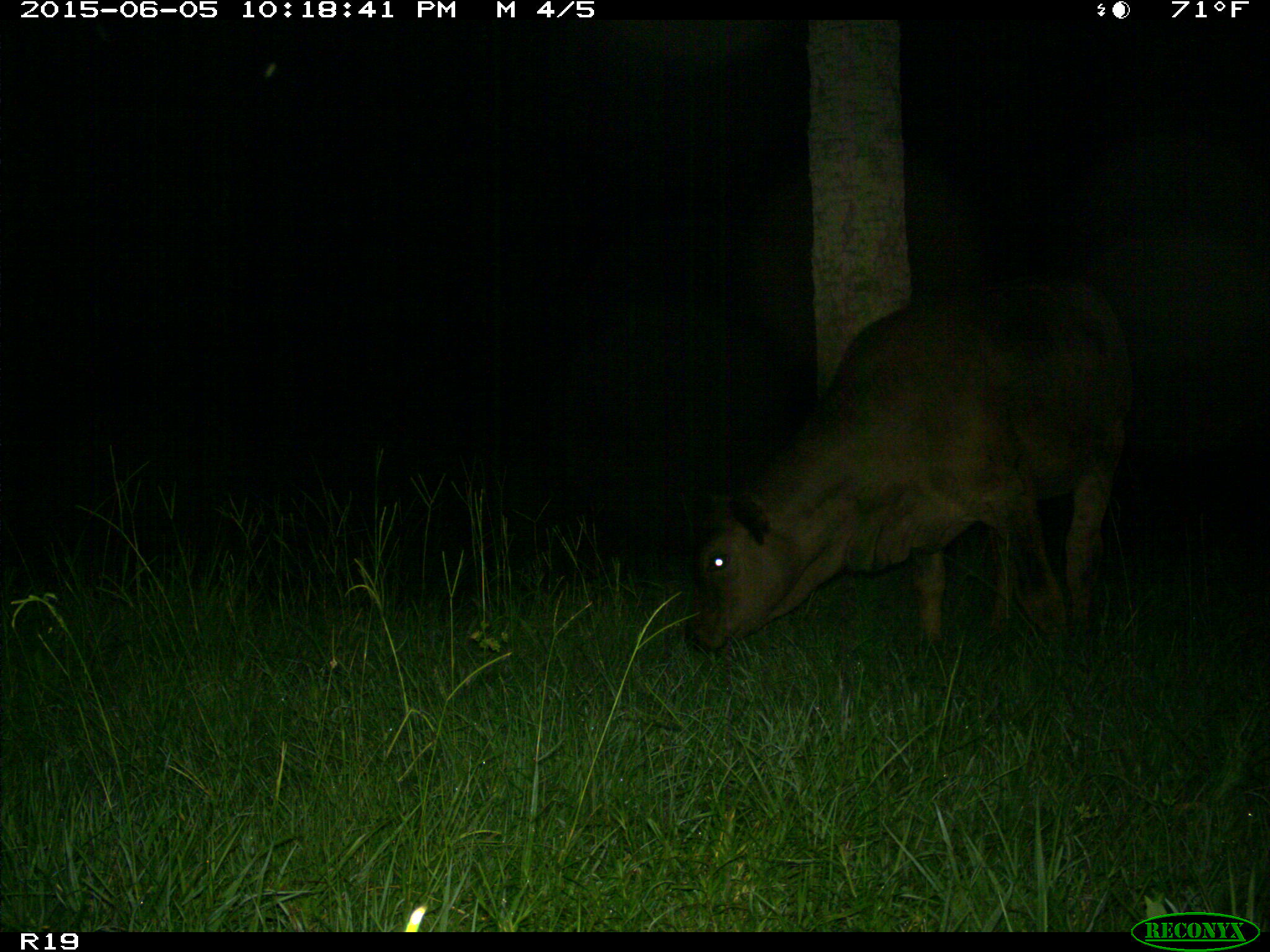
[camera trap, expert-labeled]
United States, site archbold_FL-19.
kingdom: Animalia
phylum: Chordata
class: Mammalia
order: Artiodactyla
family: Bovidae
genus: Bos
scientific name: Bos taurus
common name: domestic cow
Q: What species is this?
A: Bos taurus (domestic cow).